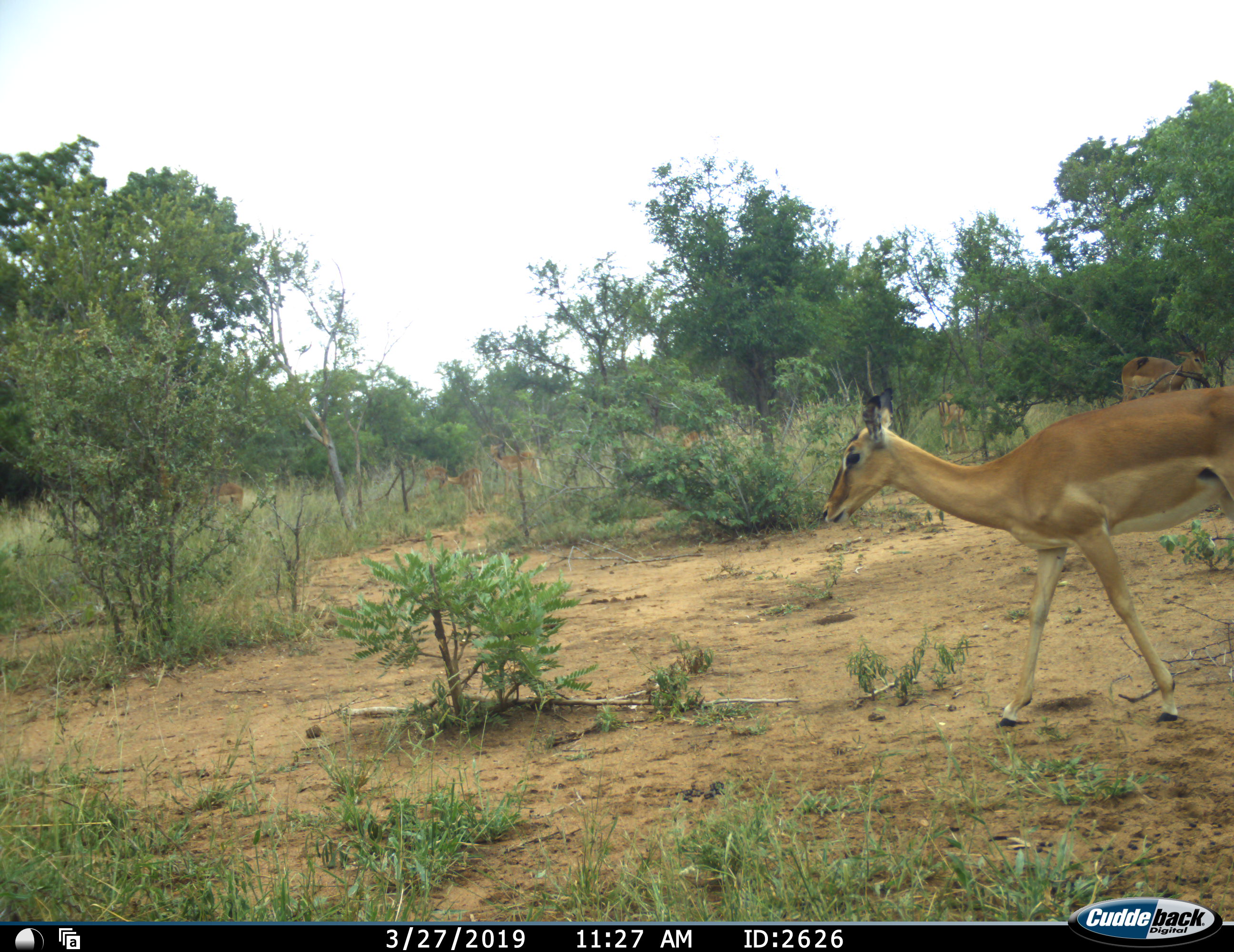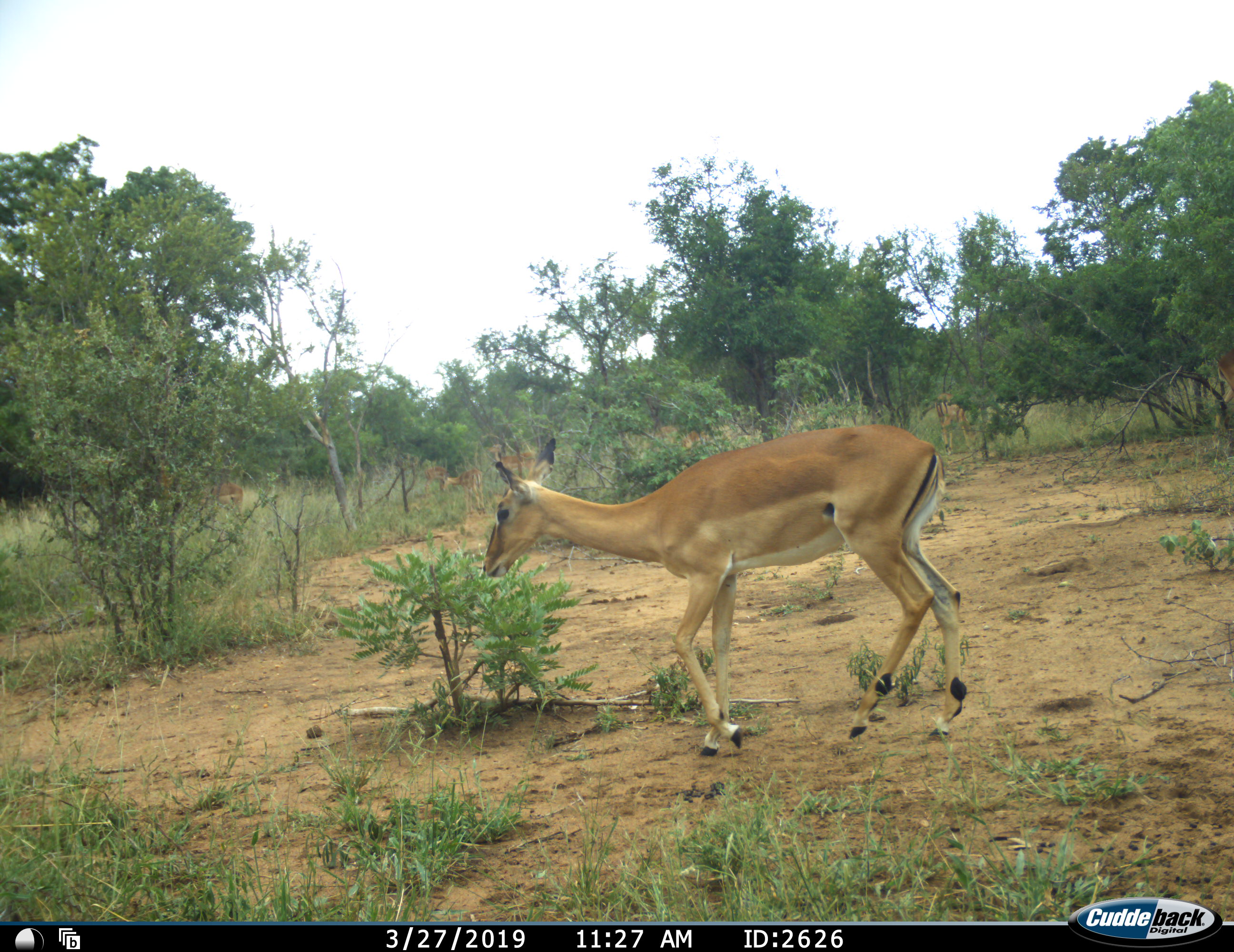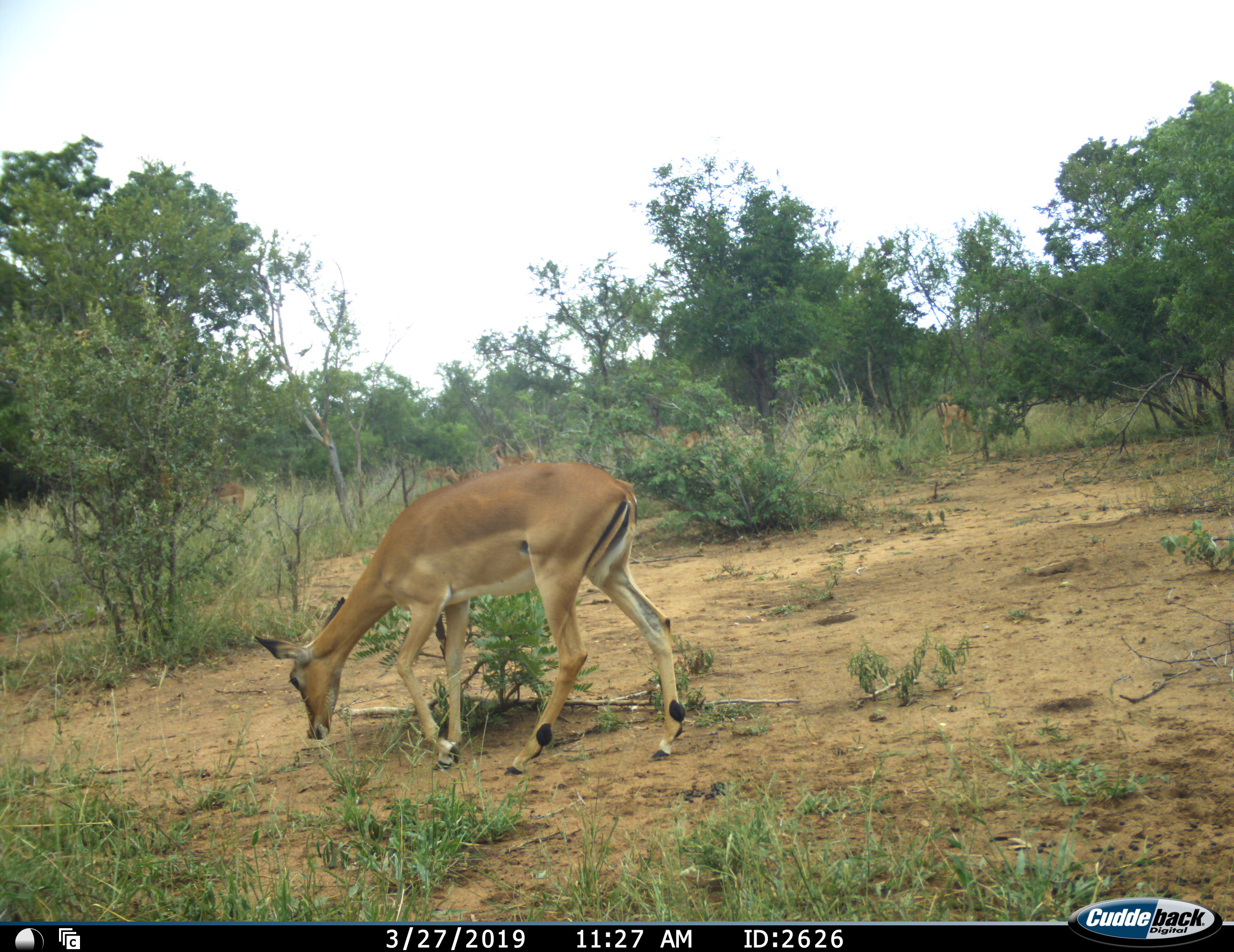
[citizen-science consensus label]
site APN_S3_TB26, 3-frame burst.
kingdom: Animalia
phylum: Chordata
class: Mammalia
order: Artiodactyla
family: Bovidae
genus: Aepyceros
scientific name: Aepyceros melampus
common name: impala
Impala (Aepyceros melampus), count 8. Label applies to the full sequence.